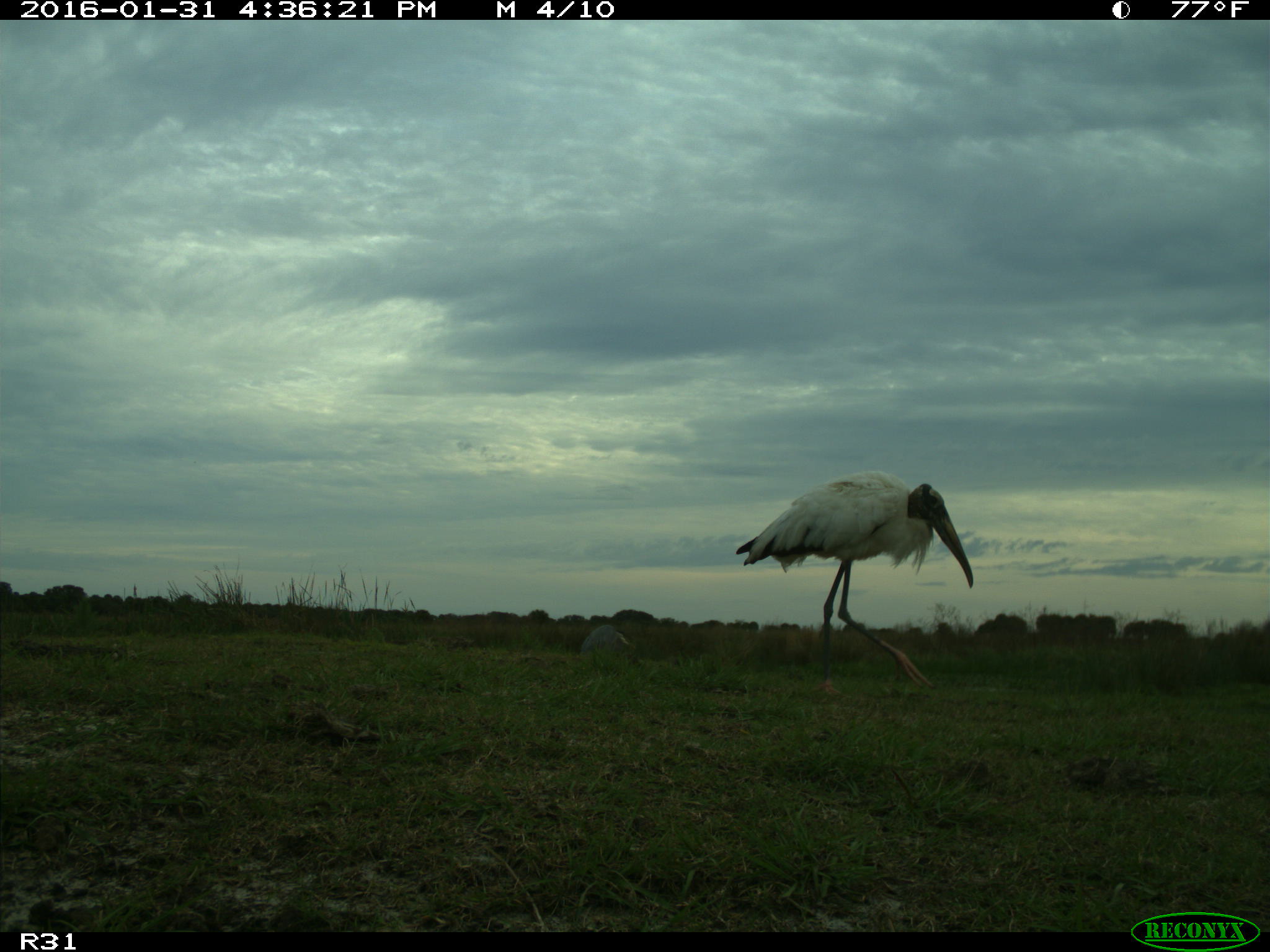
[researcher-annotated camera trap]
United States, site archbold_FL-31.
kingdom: Animalia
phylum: Chordata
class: Aves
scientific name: Aves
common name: birds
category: unidentified bird